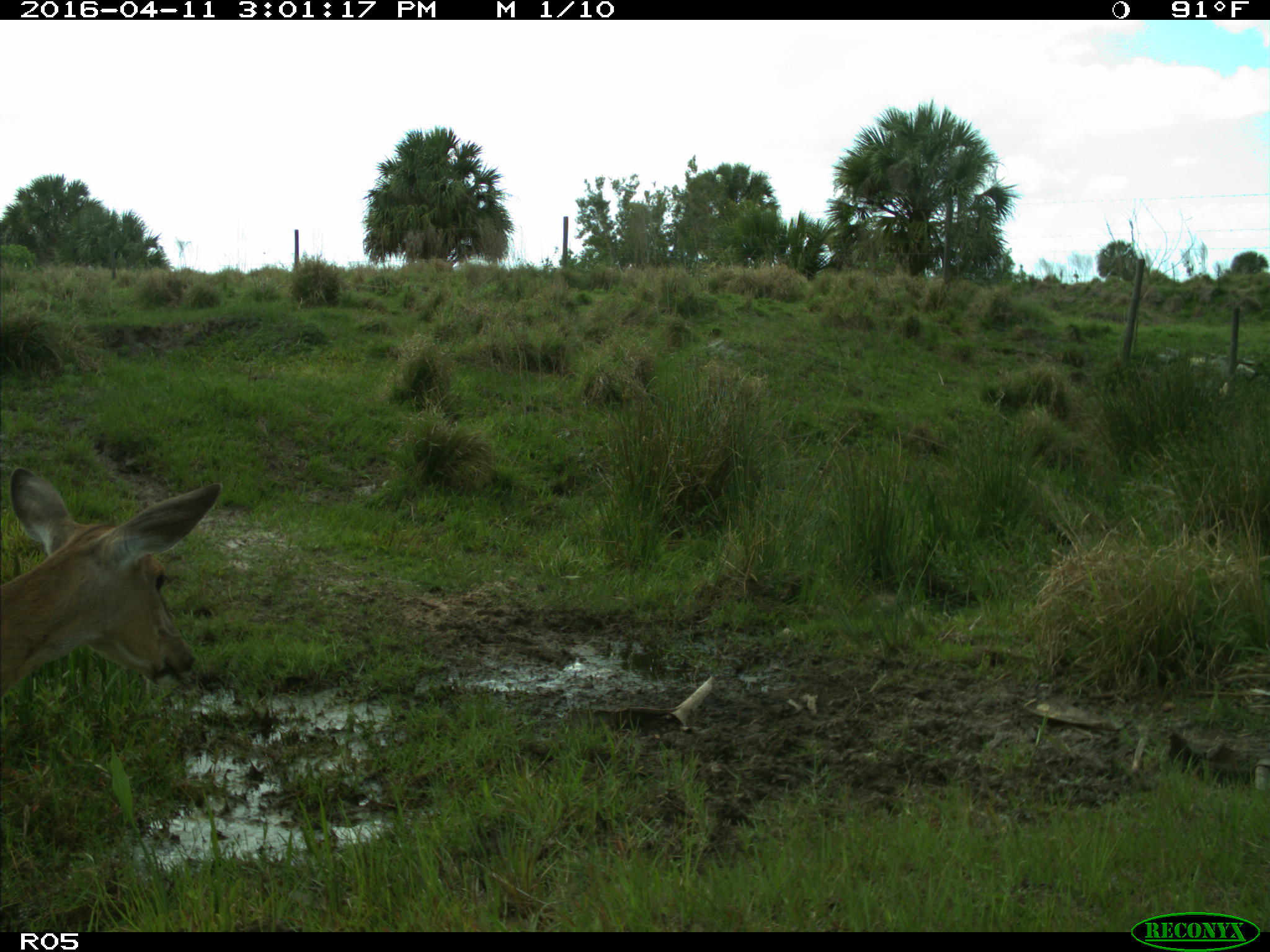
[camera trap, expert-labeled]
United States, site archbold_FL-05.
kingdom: Animalia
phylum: Chordata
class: Mammalia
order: Artiodactyla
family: Cervidae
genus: Odocoileus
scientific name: Odocoileus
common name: deer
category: unidentified deer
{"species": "unidentified deer (deer) (Odocoileus)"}